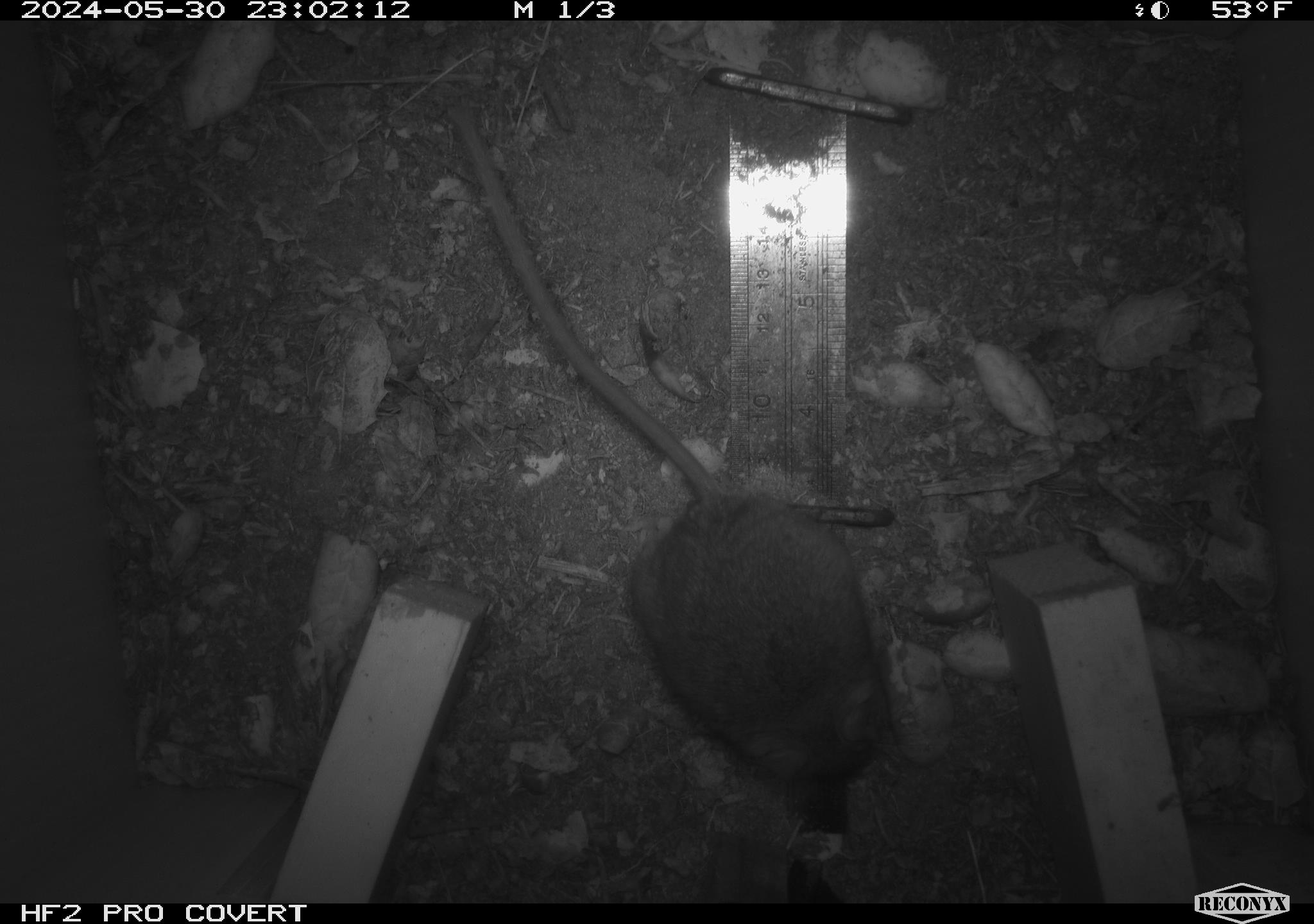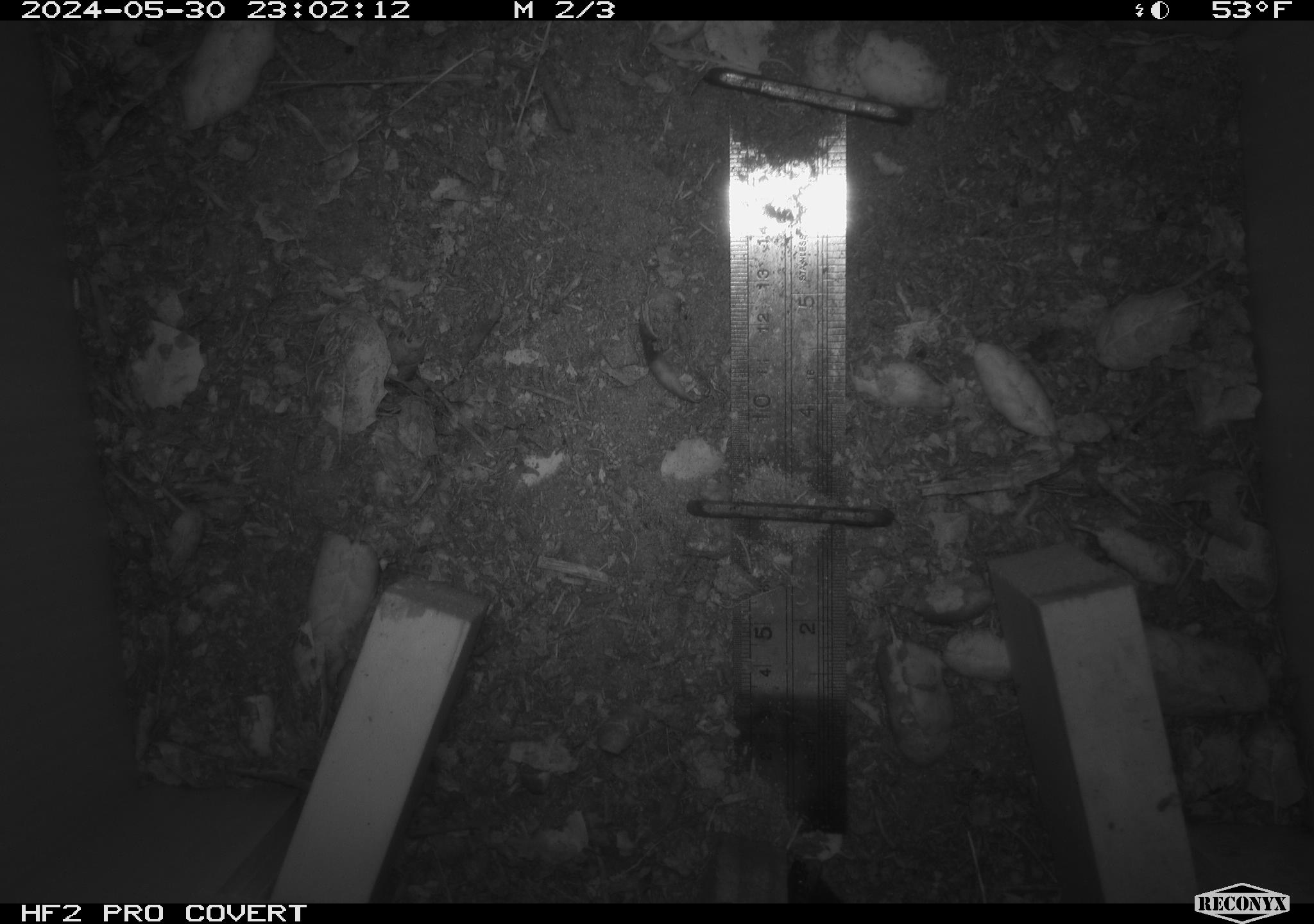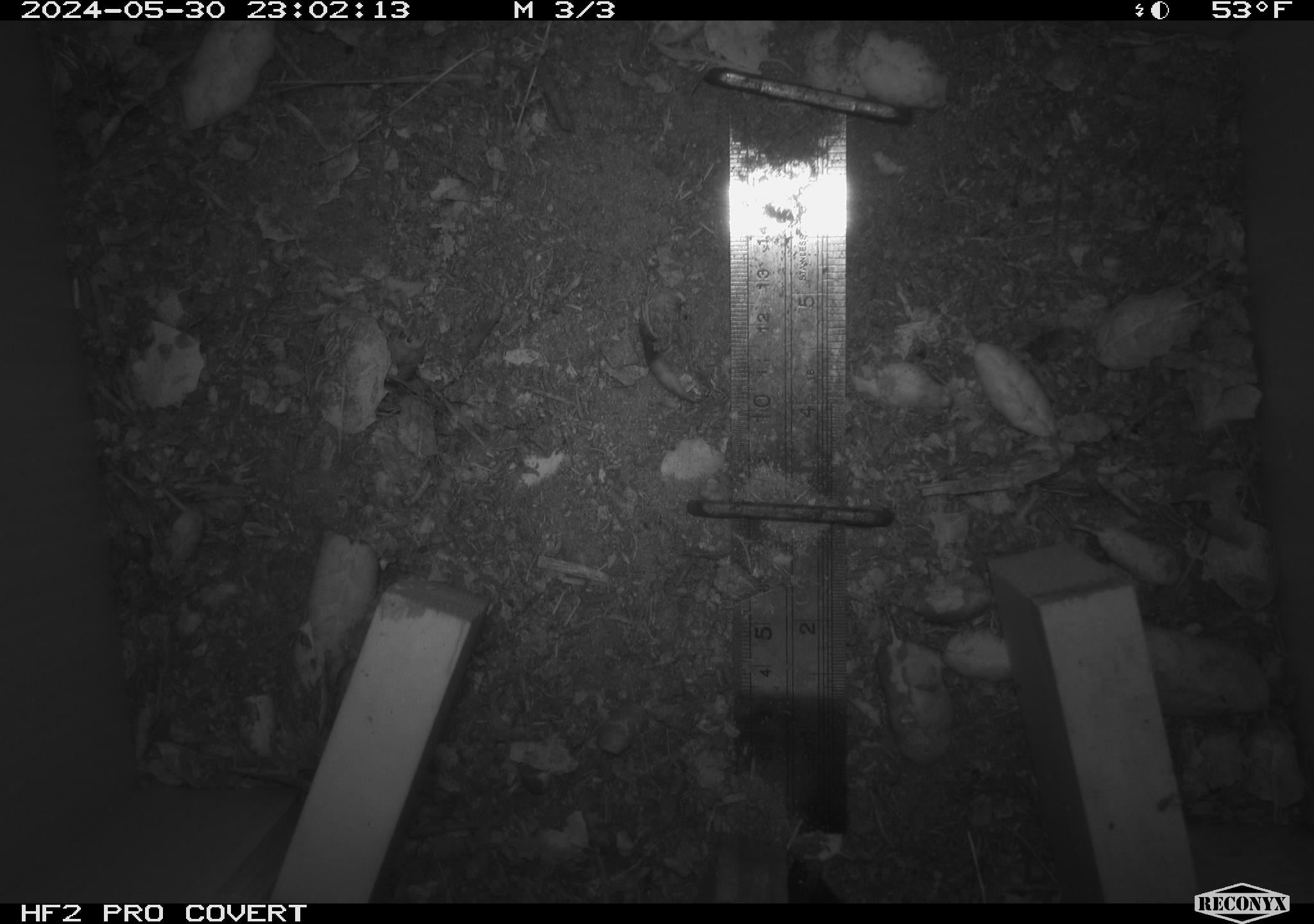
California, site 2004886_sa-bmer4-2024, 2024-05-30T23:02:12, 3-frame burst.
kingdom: Animalia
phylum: Chordata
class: Mammalia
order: Rodentia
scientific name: Rodentia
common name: mouse species